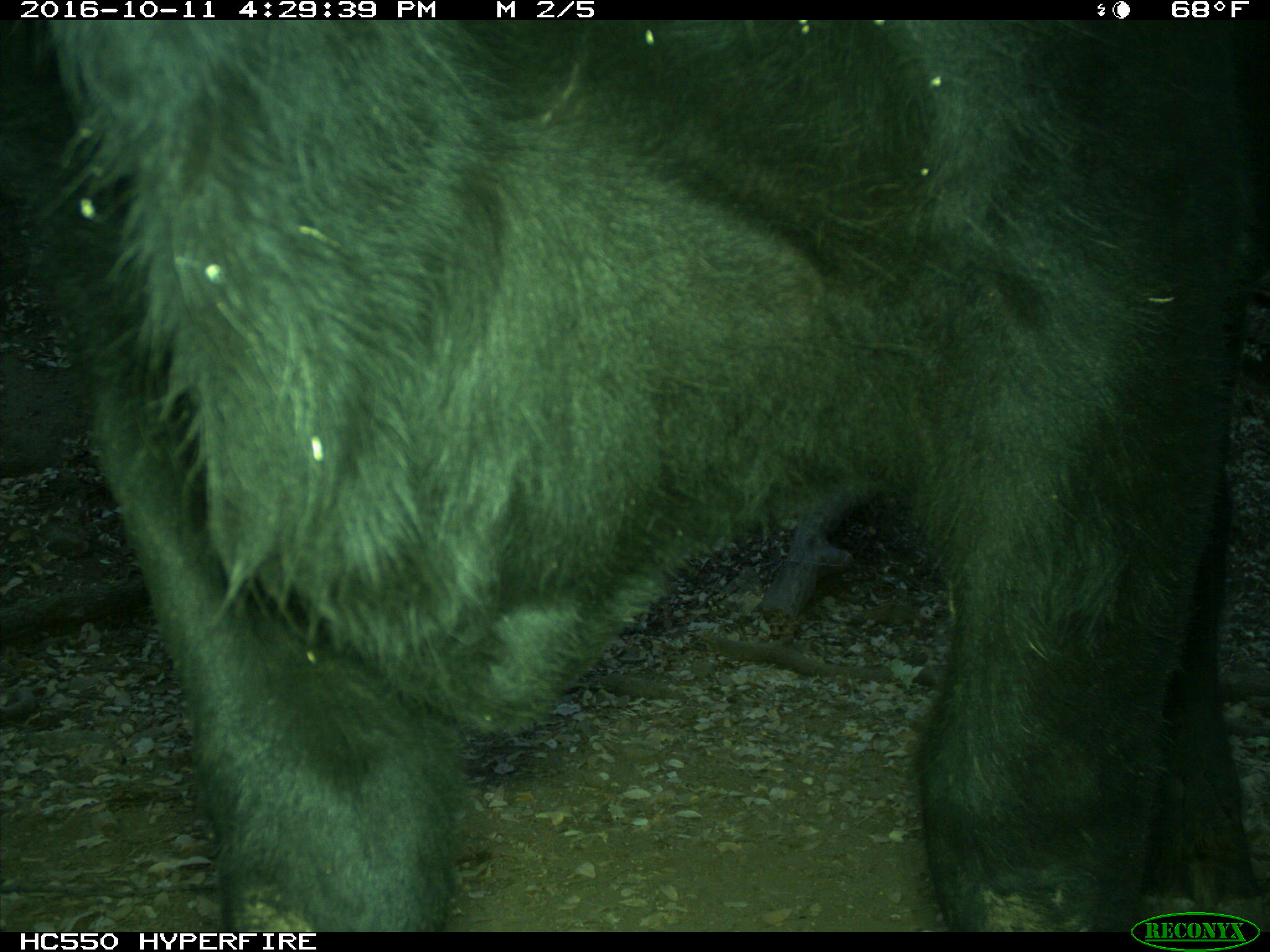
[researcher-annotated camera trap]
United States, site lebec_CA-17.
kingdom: Animalia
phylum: Chordata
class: Mammalia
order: Artiodactyla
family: Bovidae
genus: Bos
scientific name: Bos taurus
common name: domestic cow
Bos taurus (domestic cow).